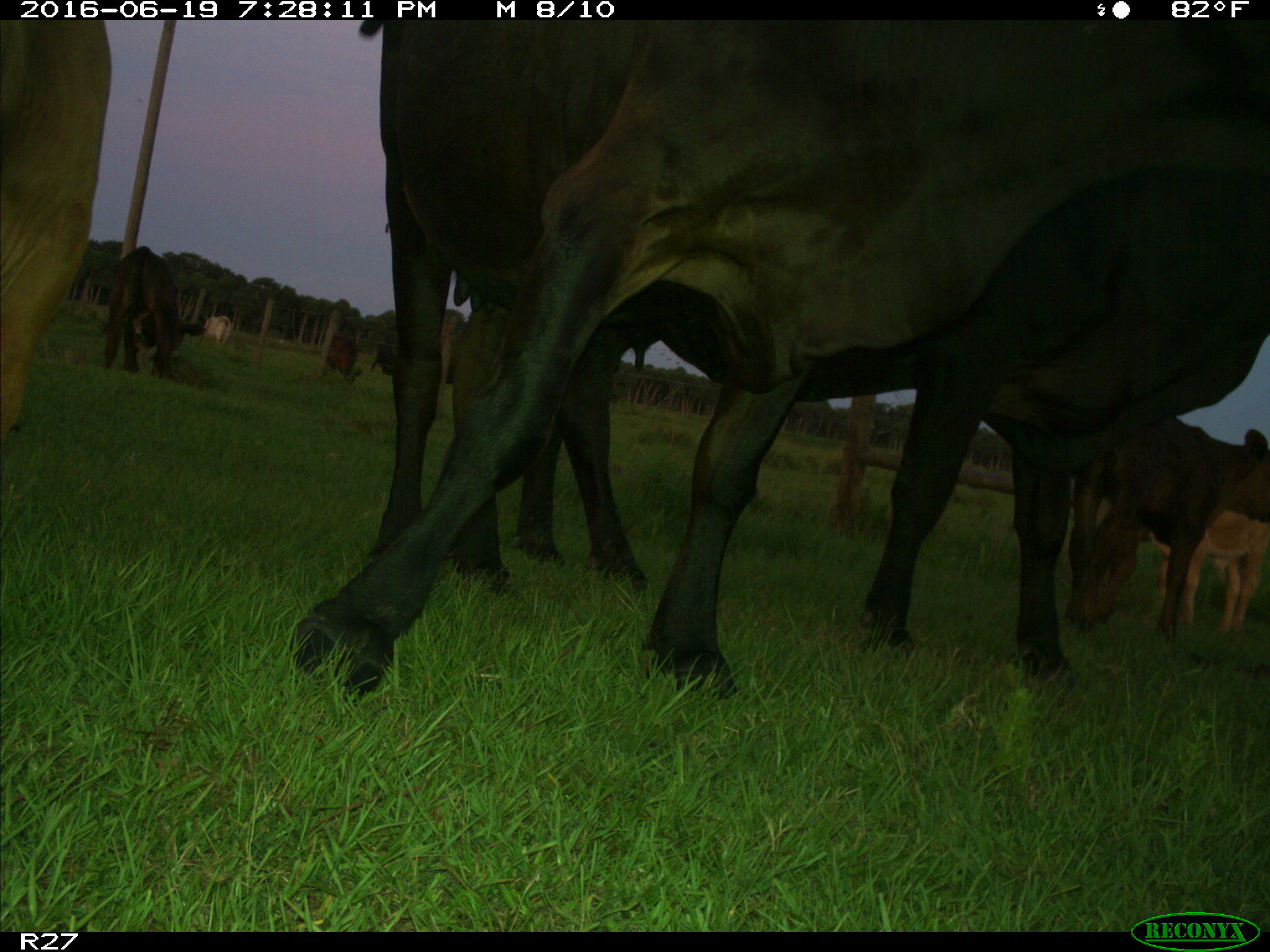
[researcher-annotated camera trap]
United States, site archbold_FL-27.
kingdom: Animalia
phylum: Chordata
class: Mammalia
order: Artiodactyla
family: Bovidae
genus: Bos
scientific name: Bos taurus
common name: domestic cow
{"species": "Bos taurus (domestic cow)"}